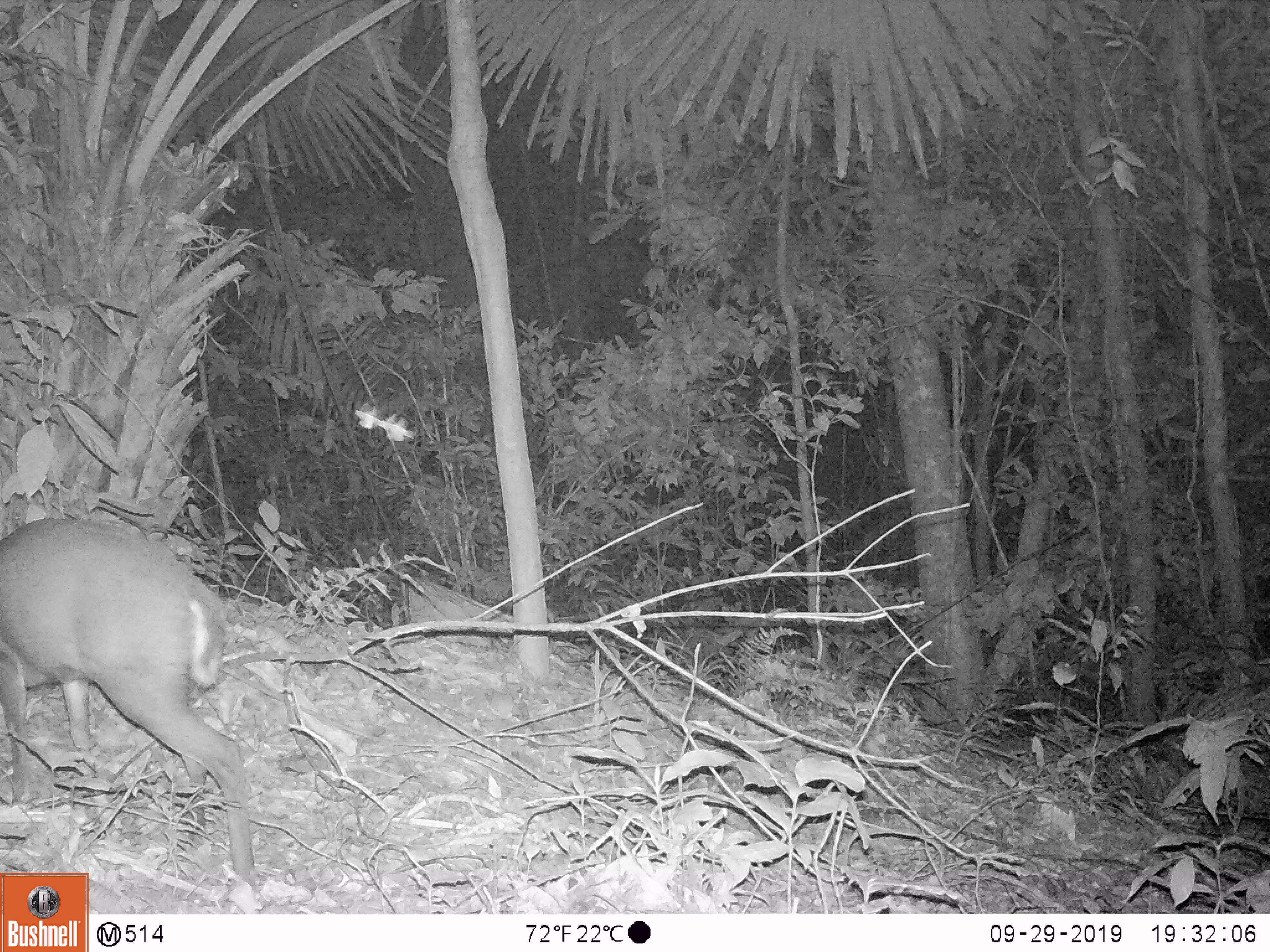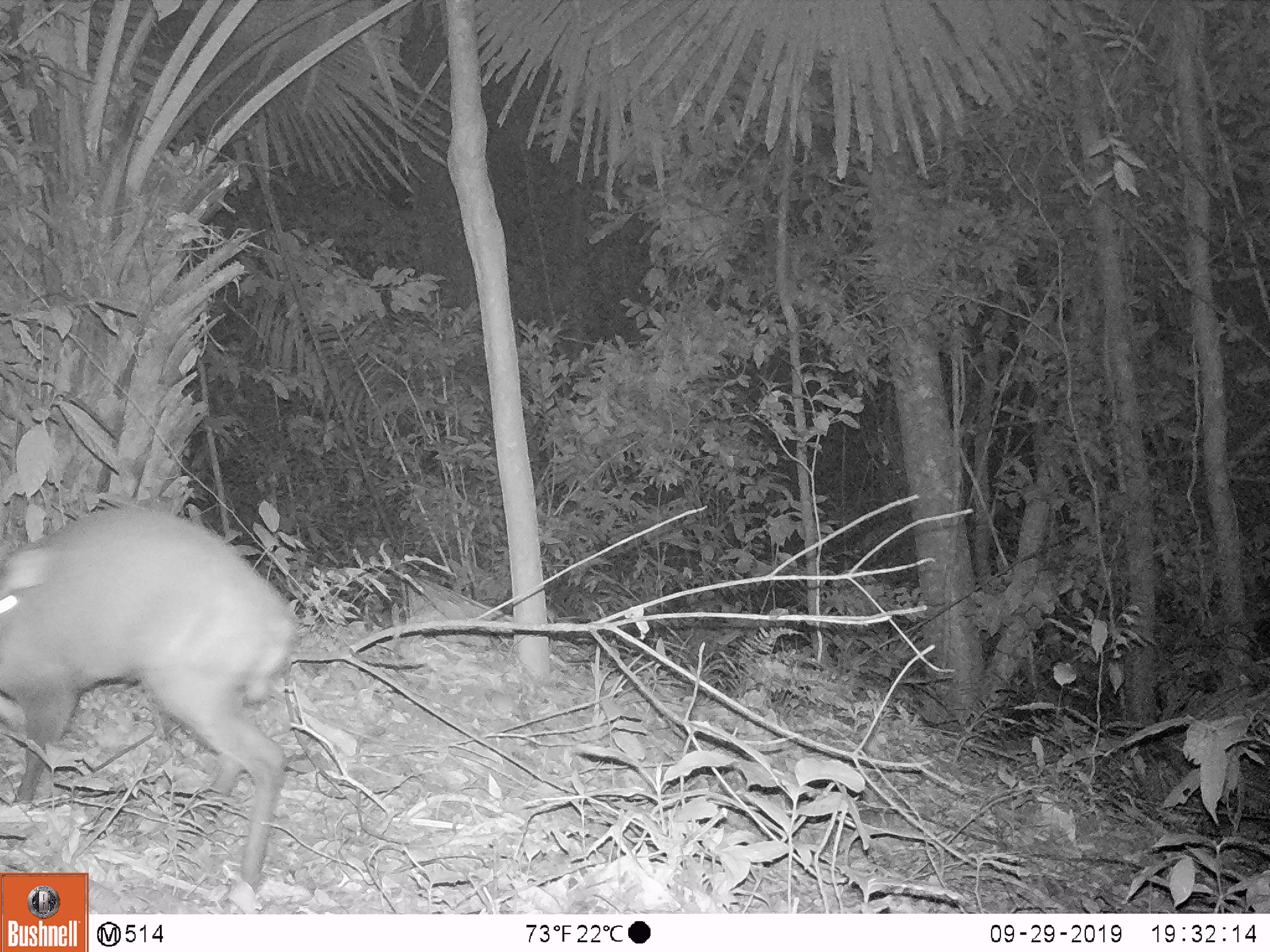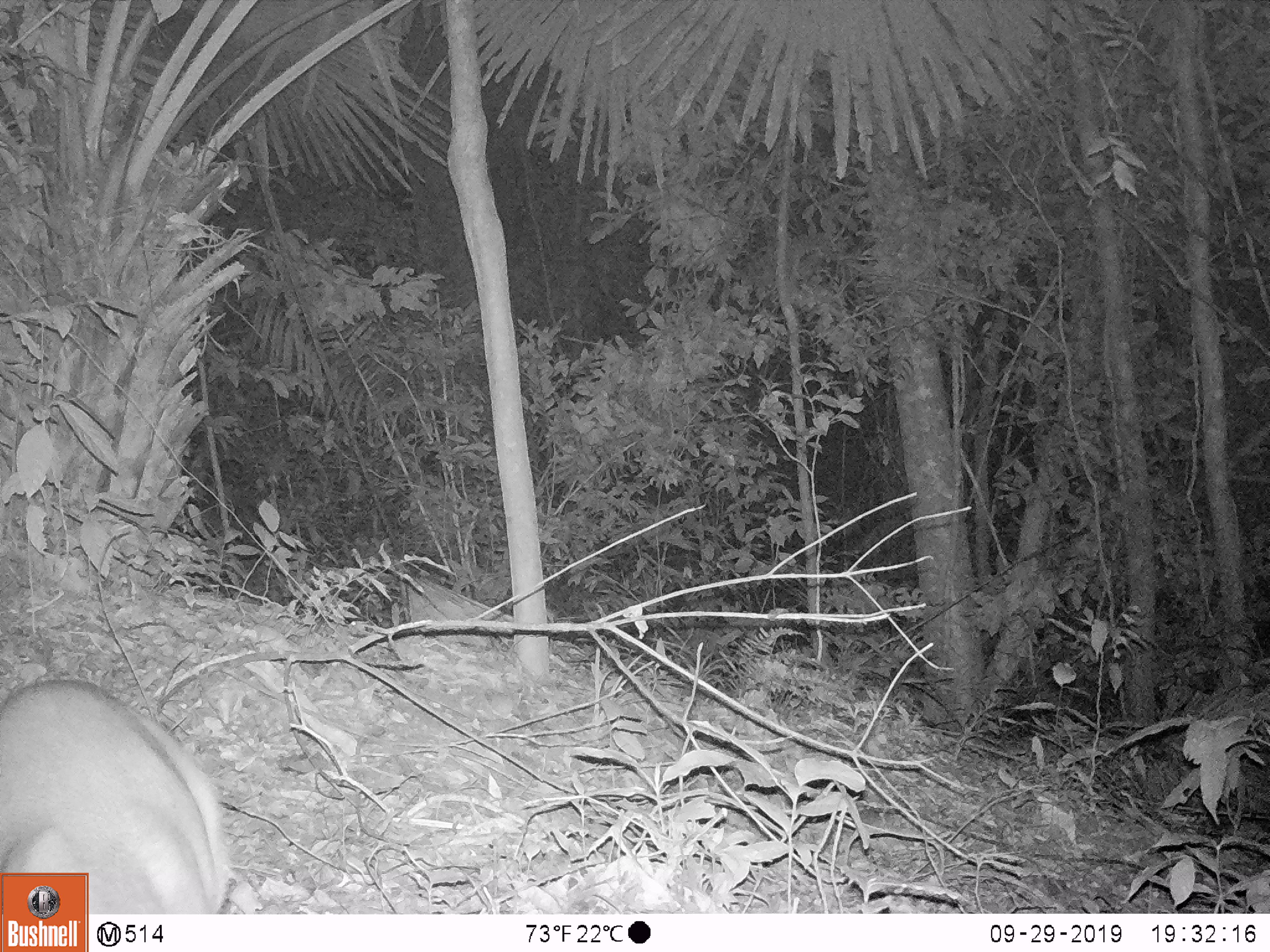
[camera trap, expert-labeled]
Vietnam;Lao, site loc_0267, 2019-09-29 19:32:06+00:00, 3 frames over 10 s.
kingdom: Animalia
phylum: Chordata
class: Mammalia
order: Artiodactyla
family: Cervidae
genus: Muntiacus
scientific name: Muntiacus rooseveltorum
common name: roosevelt's muntjac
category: roosevelts muntjac group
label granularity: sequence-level